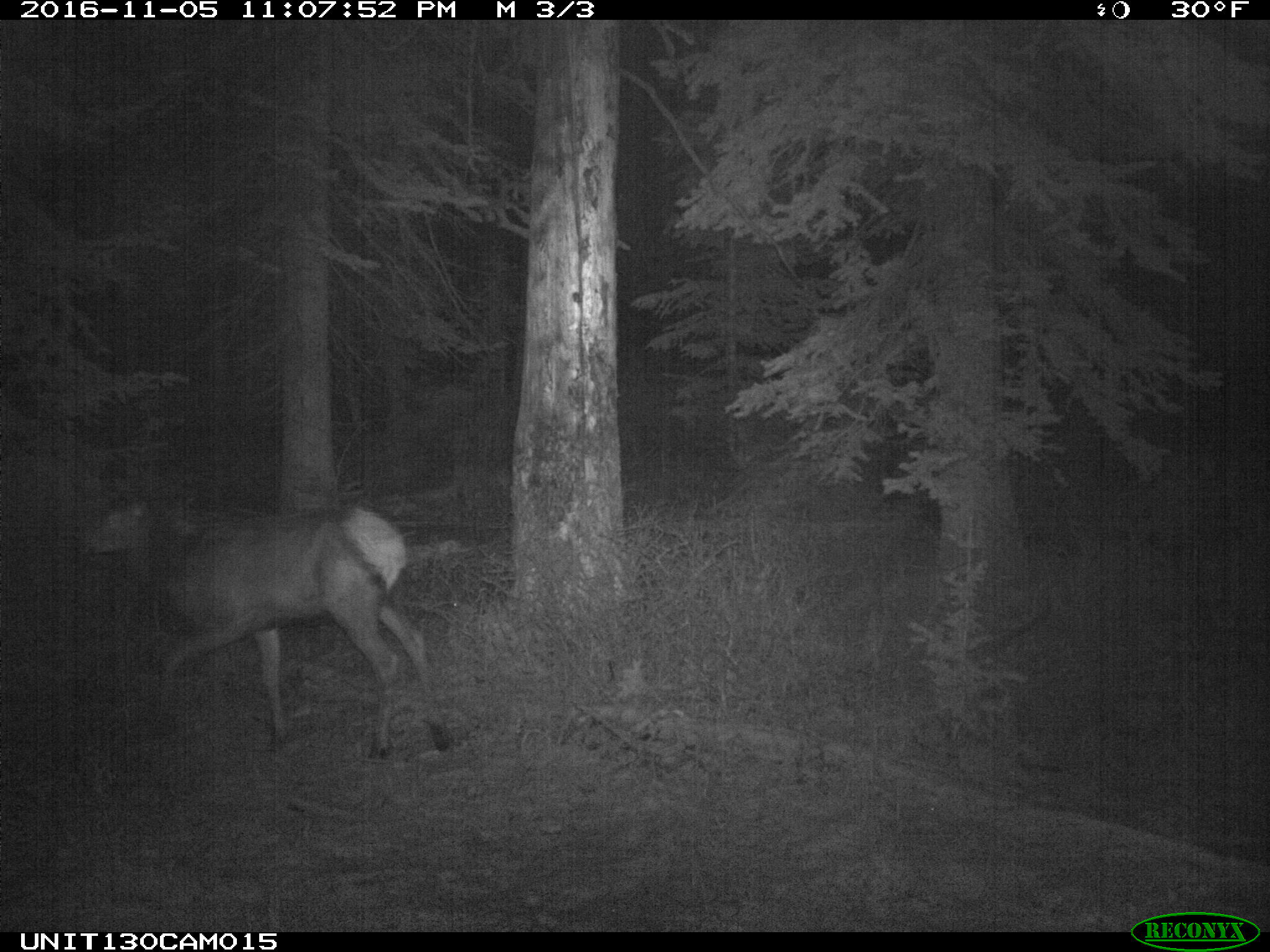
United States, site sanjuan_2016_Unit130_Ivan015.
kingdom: Animalia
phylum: Chordata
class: Mammalia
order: Artiodactyla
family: Cervidae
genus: Cervus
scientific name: Cervus elaphus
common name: red deer